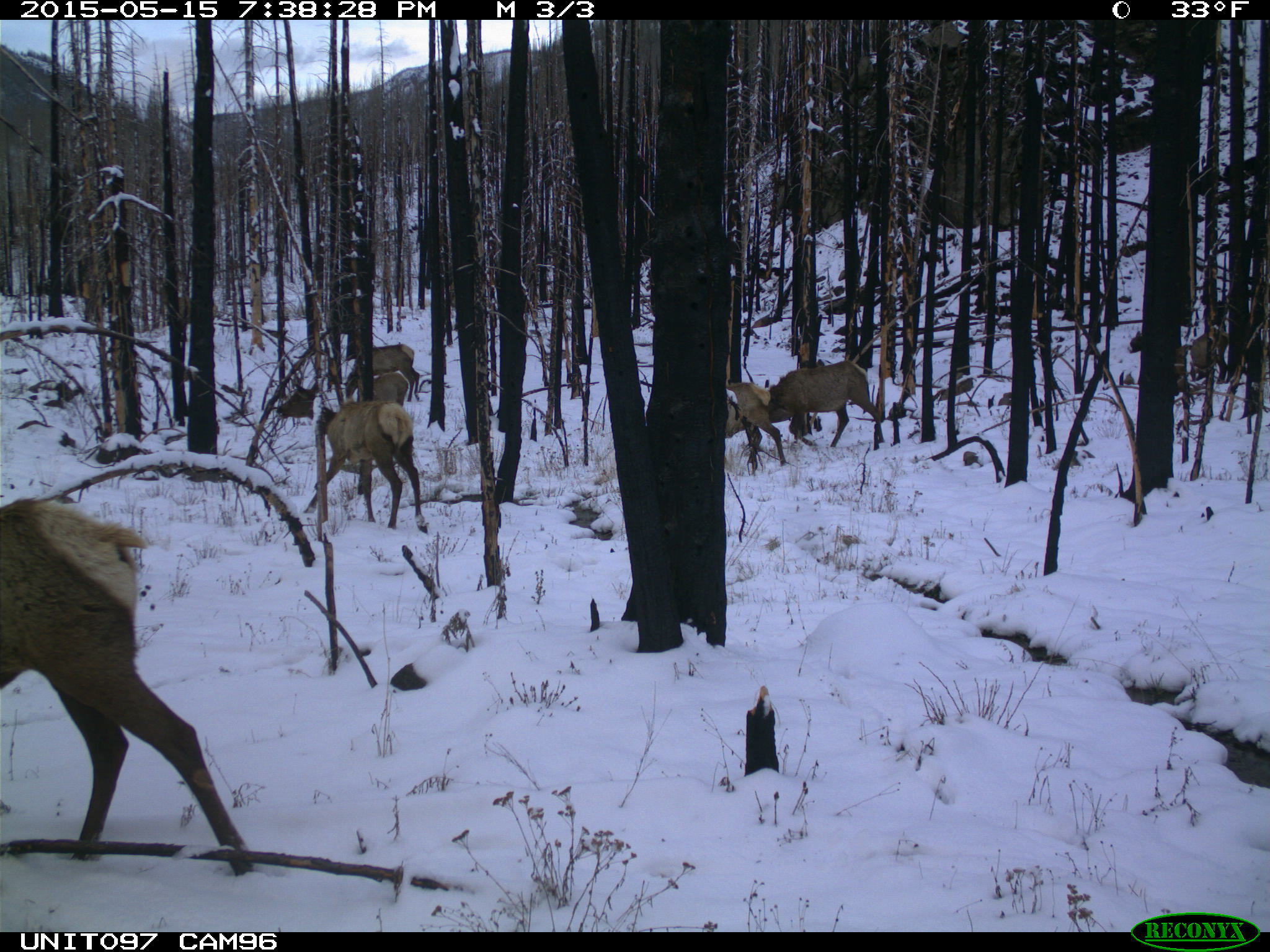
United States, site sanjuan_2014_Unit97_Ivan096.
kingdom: Animalia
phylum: Chordata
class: Mammalia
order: Artiodactyla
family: Cervidae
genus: Cervus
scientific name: Cervus elaphus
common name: red deer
Cervus elaphus (red deer).